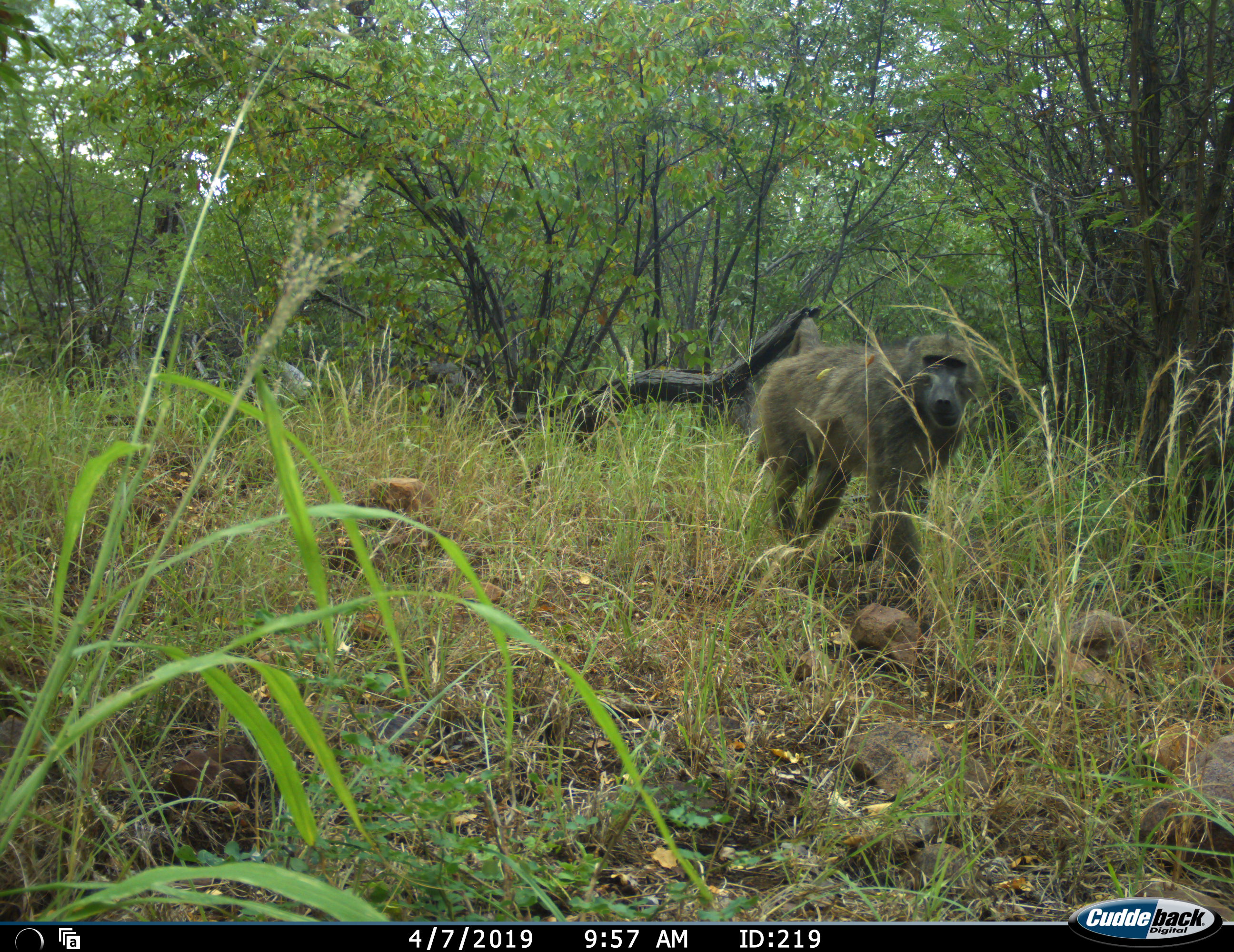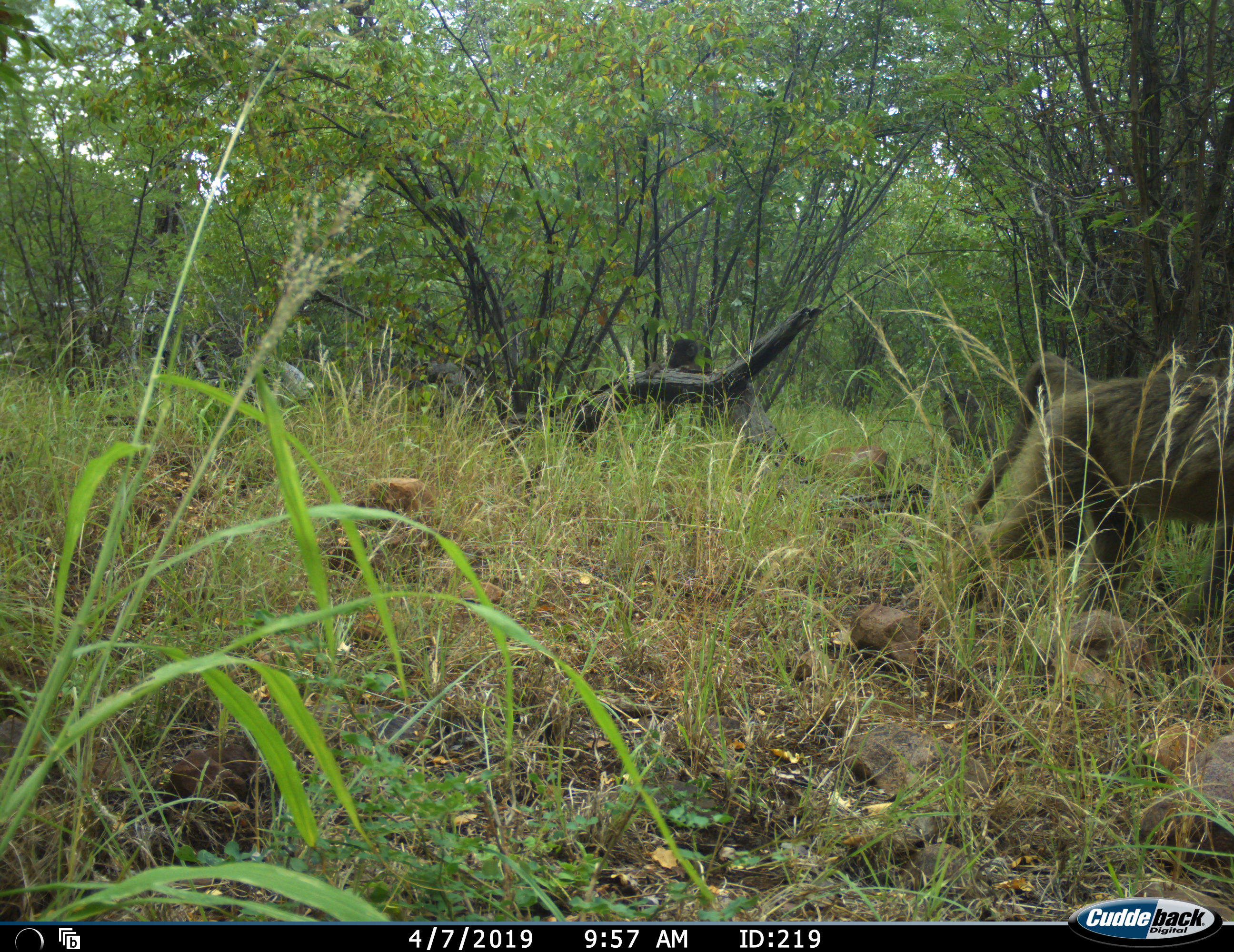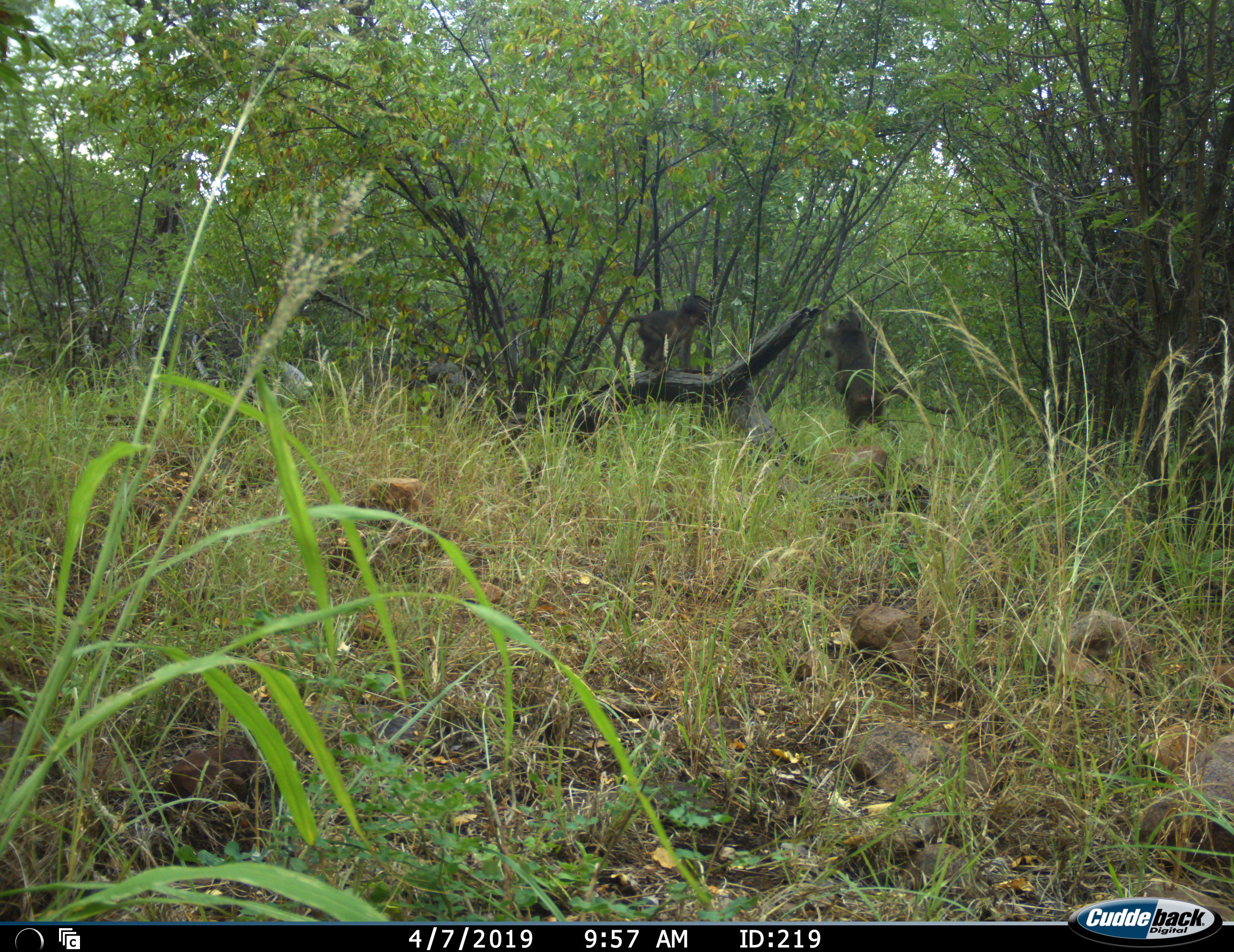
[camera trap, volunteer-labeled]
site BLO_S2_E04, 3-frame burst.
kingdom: Animalia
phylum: Chordata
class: Mammalia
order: Primates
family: Cercopithecidae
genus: Papio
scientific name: Papio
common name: baboon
Baboon (Papio), count 3. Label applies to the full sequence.